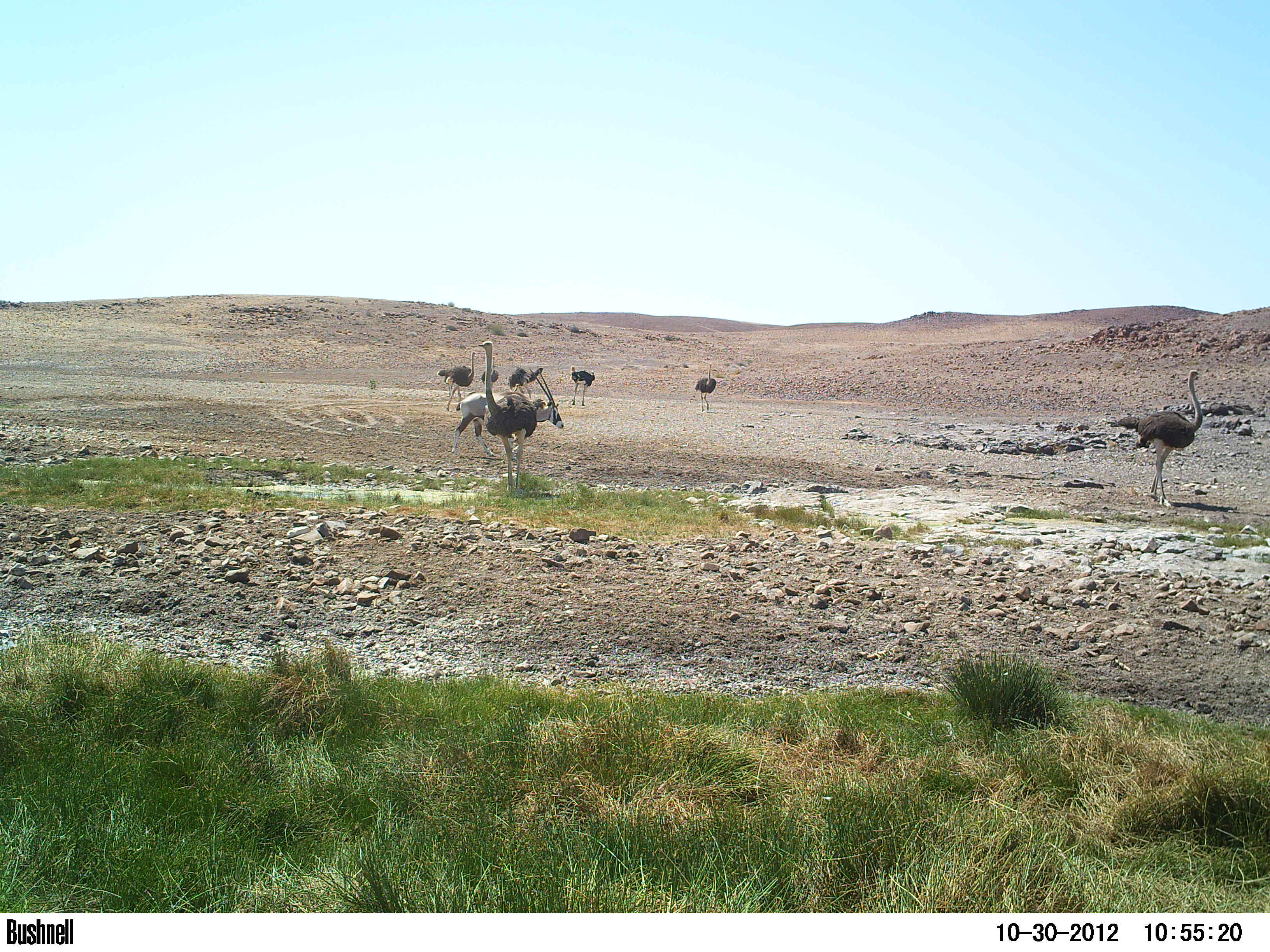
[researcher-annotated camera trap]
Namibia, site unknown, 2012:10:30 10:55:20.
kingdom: Animalia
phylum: Chordata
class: Aves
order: Struthioniformes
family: Struthionidae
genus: Struthio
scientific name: Struthio camelus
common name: common ostrich